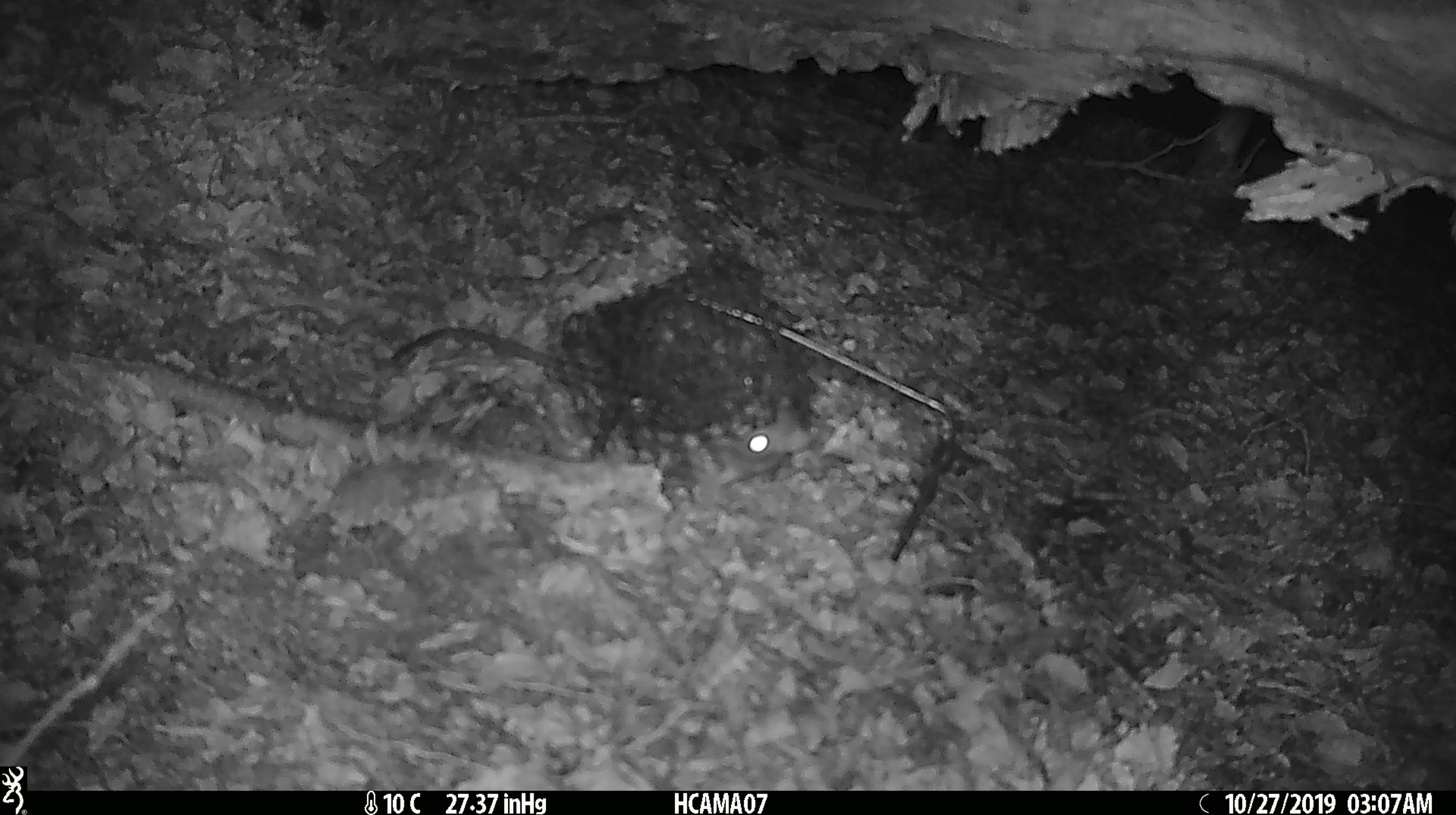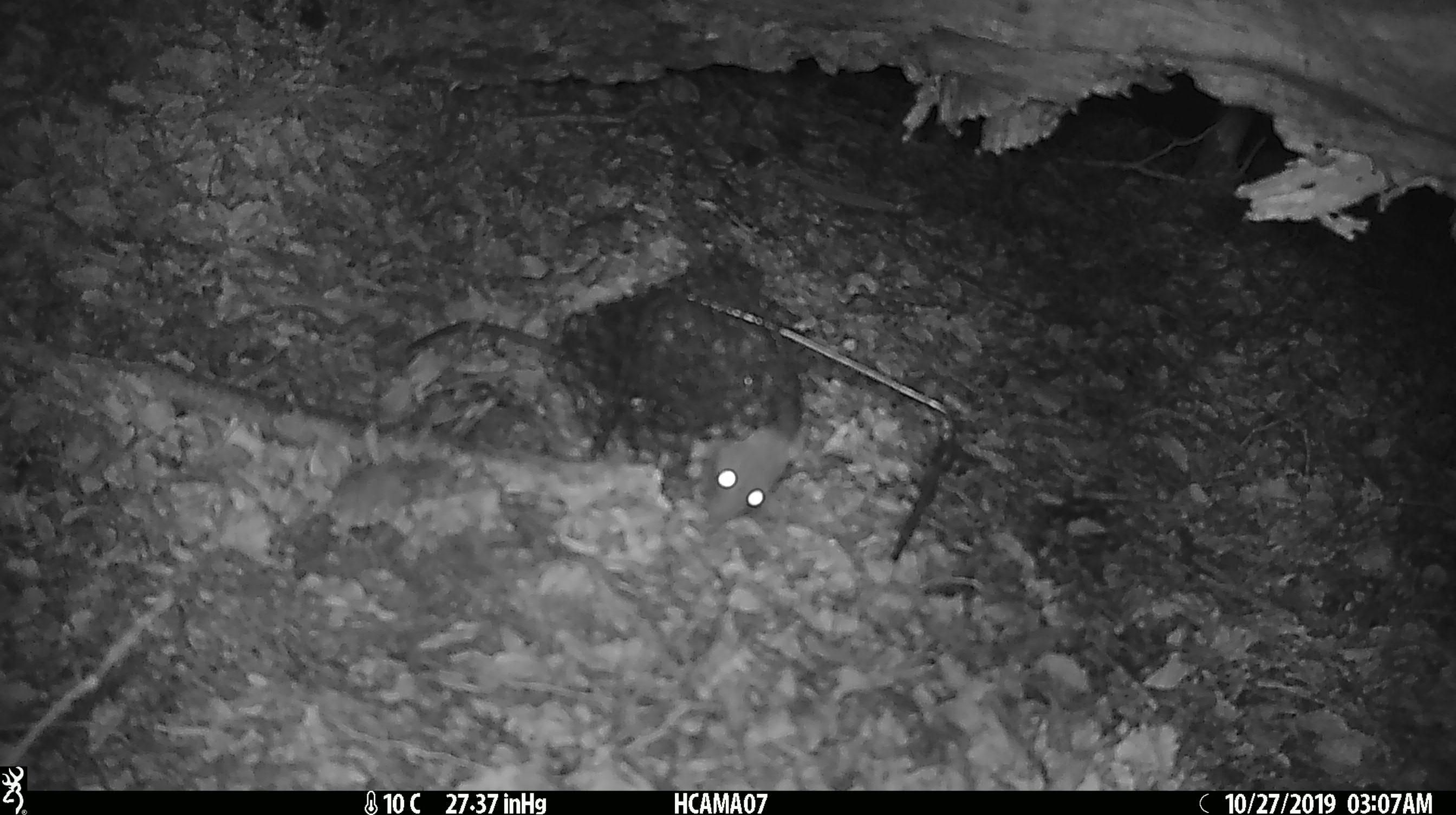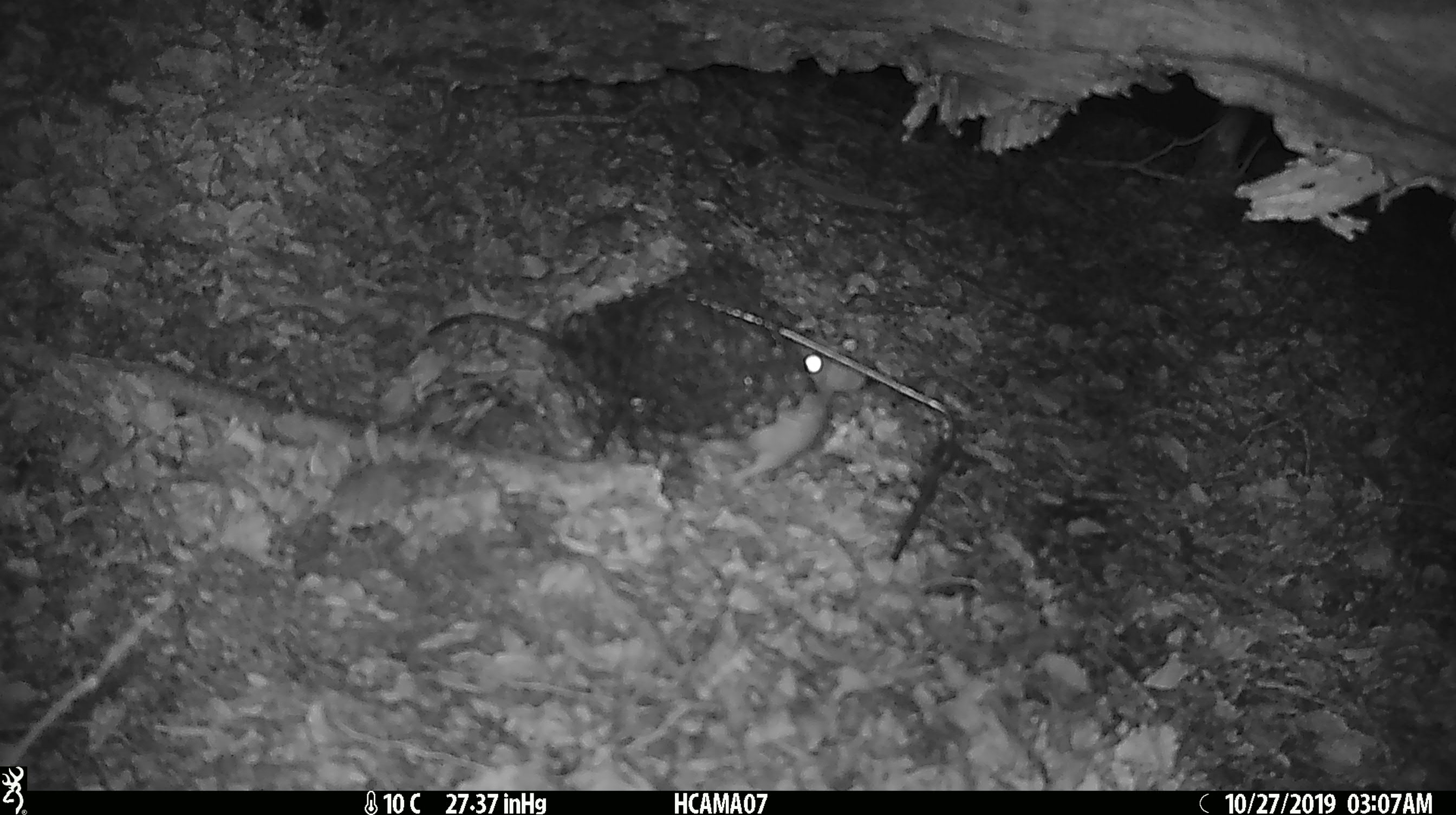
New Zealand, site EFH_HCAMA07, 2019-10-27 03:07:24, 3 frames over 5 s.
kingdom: Animalia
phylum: Chordata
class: Mammalia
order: Rodentia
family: Muridae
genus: Rattus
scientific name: Rattus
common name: rat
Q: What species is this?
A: Rat (Rattus).